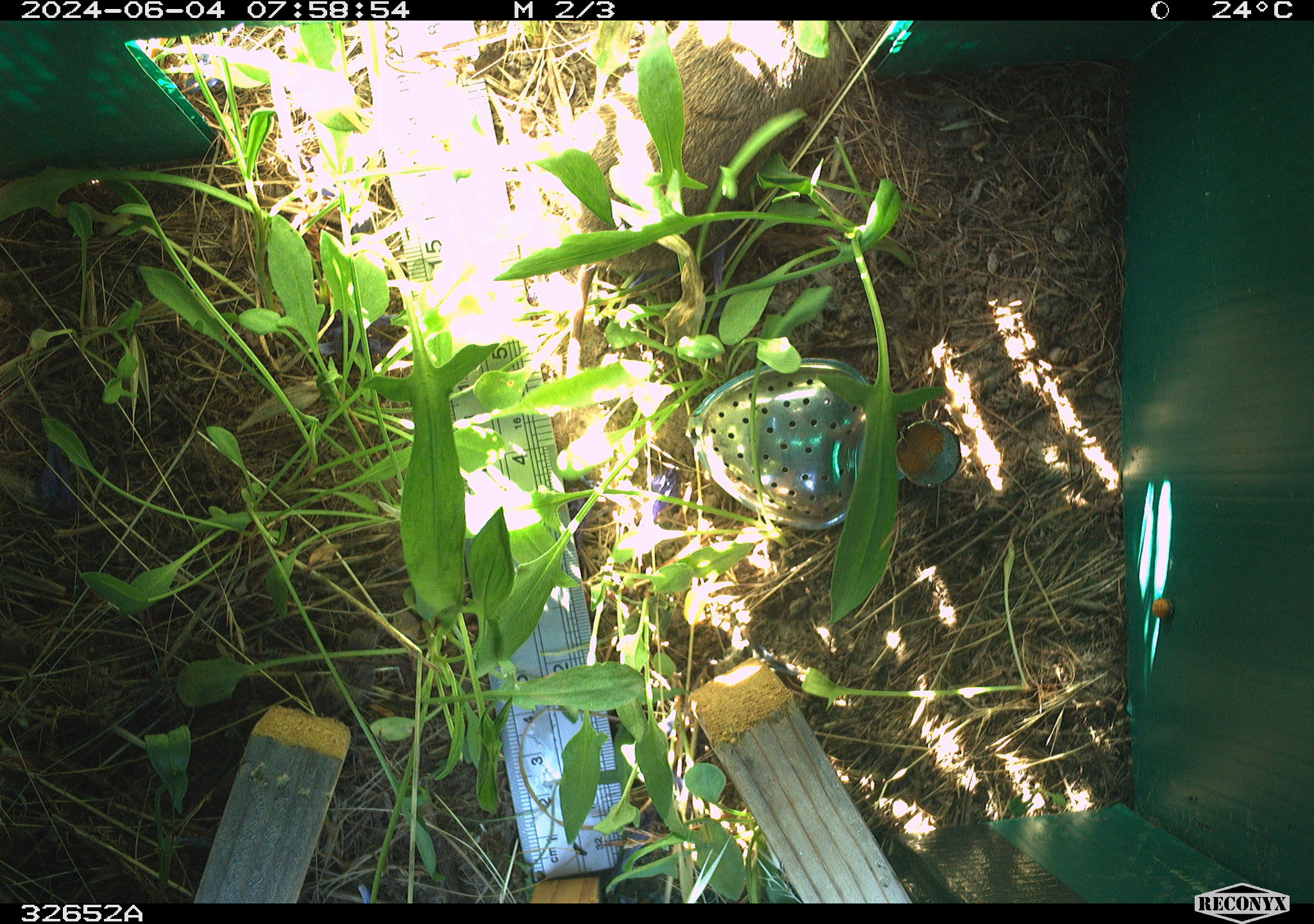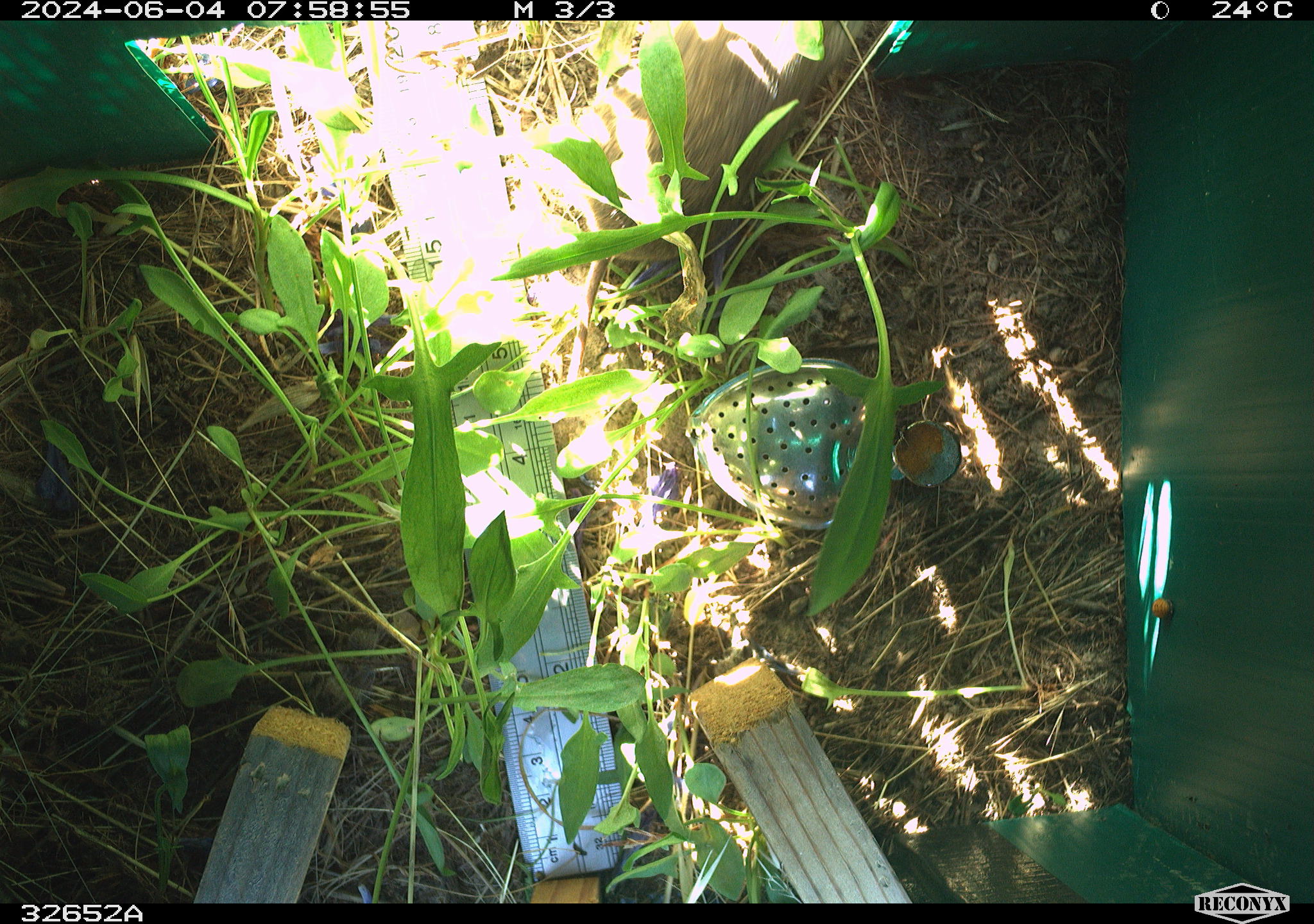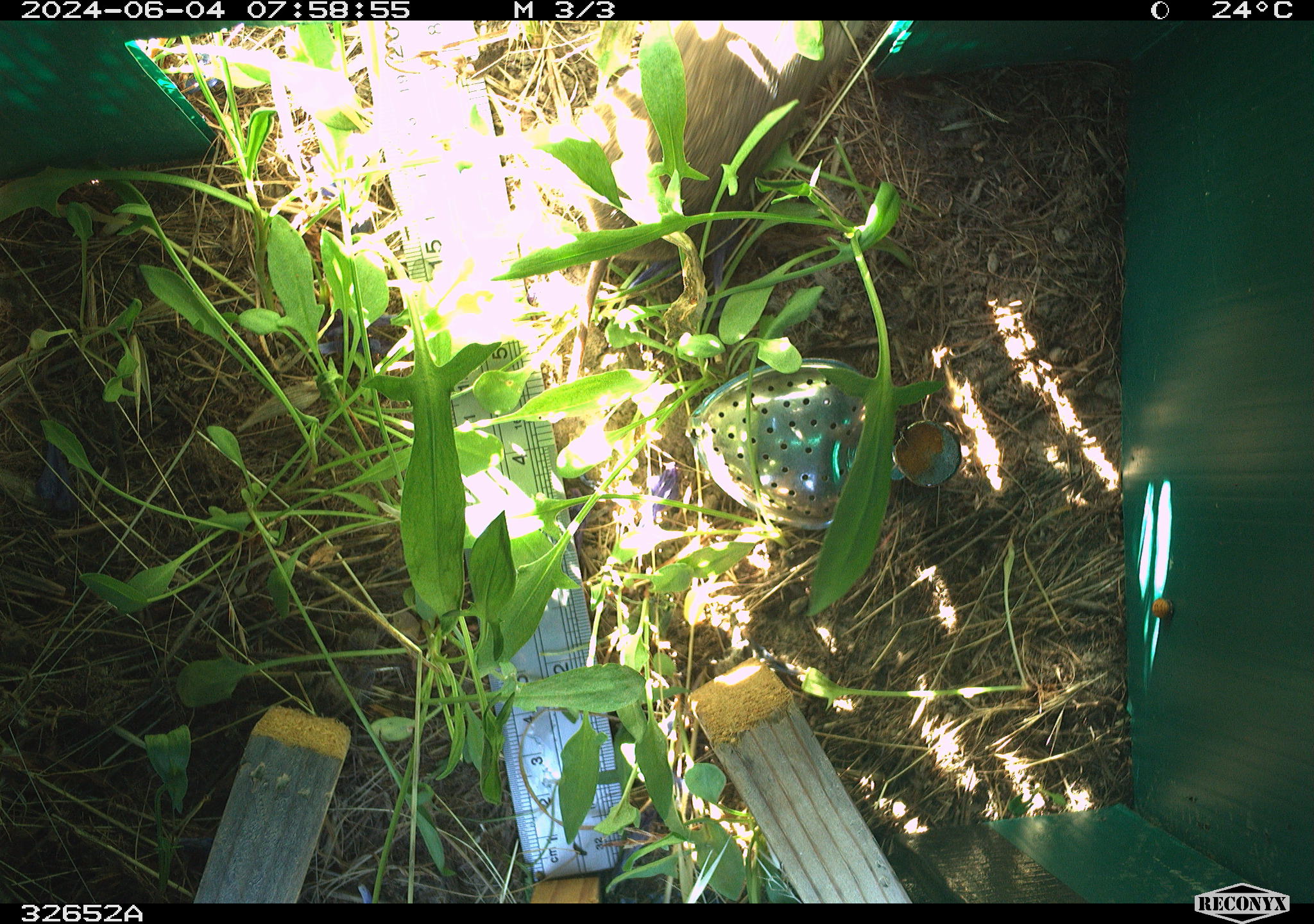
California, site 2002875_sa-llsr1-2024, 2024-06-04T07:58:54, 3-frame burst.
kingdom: Animalia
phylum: Chordata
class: Mammalia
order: Rodentia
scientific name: Rodentia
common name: rodent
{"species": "rodent (Rodentia)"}